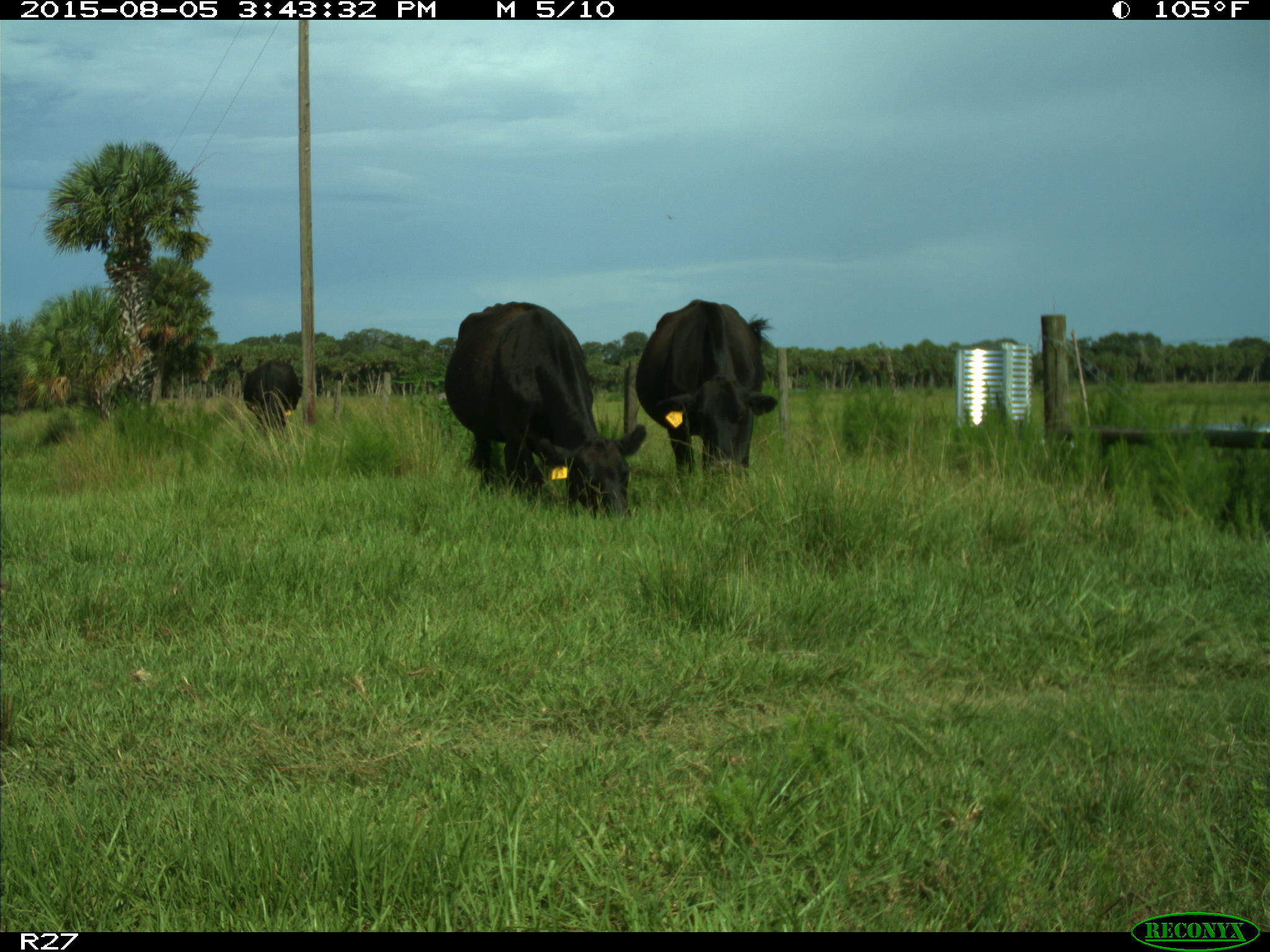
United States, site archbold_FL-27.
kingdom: Animalia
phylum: Chordata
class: Mammalia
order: Artiodactyla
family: Bovidae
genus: Bos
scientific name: Bos taurus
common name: domestic cow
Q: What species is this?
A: Bos taurus (domestic cow).